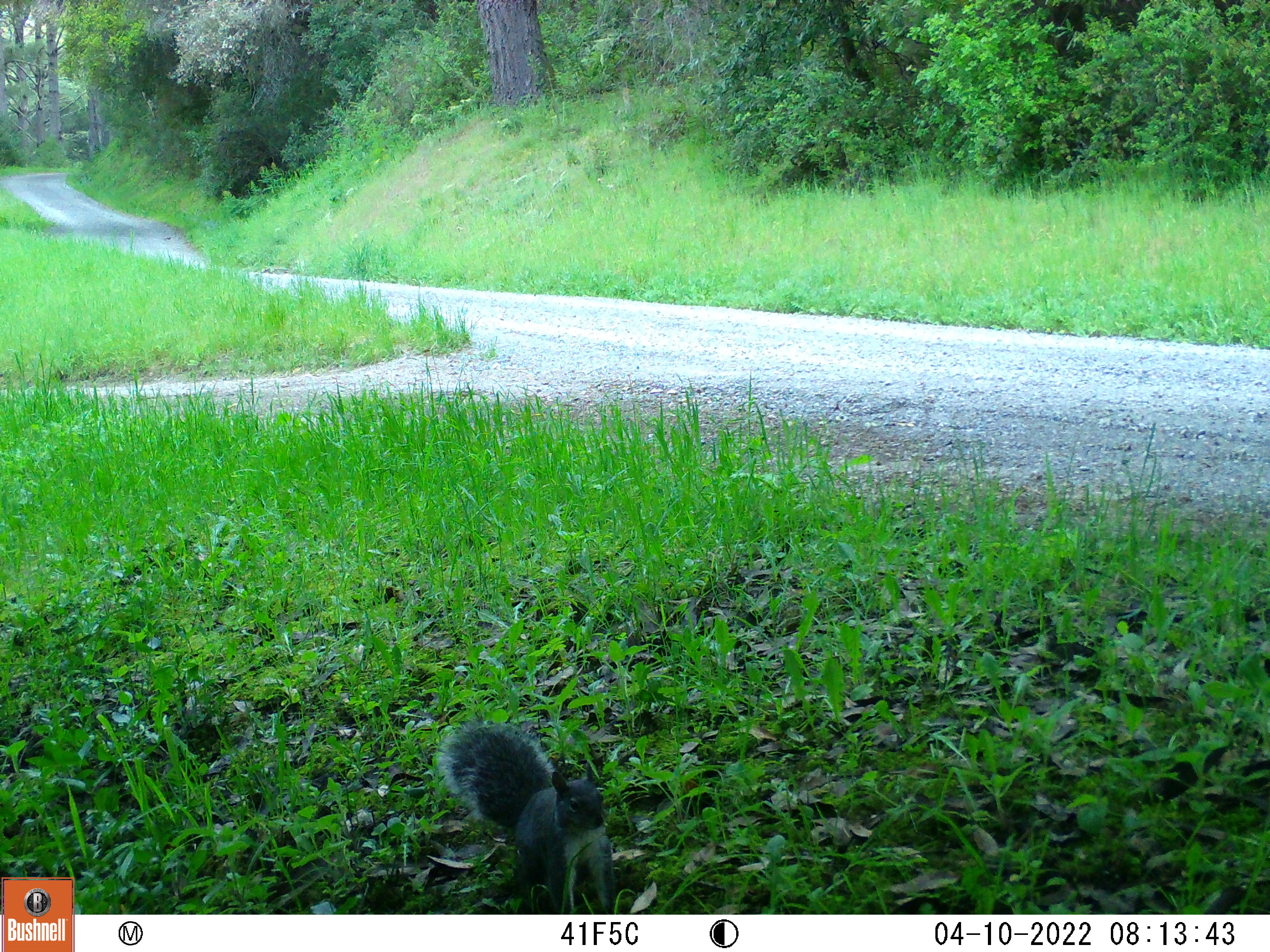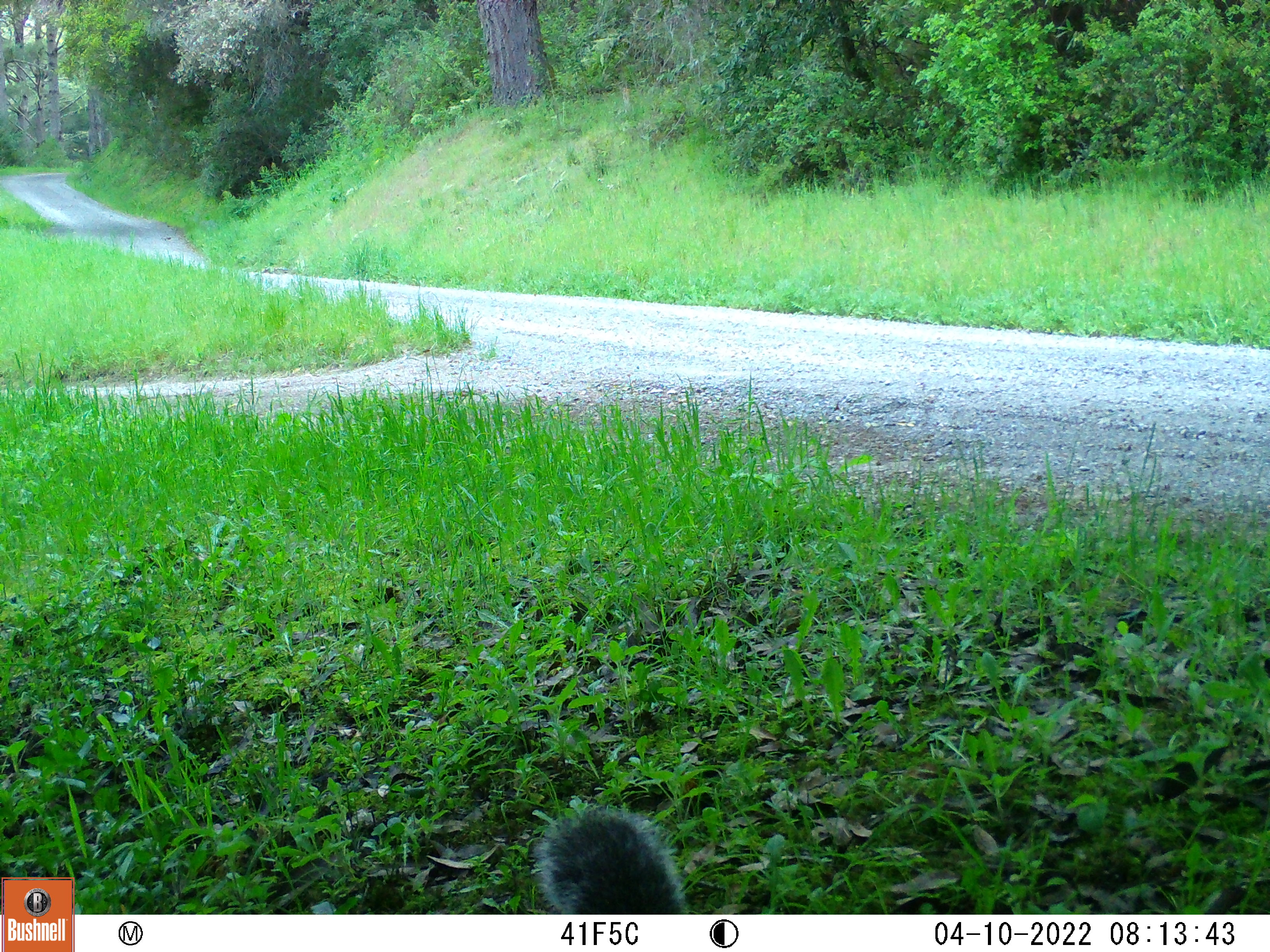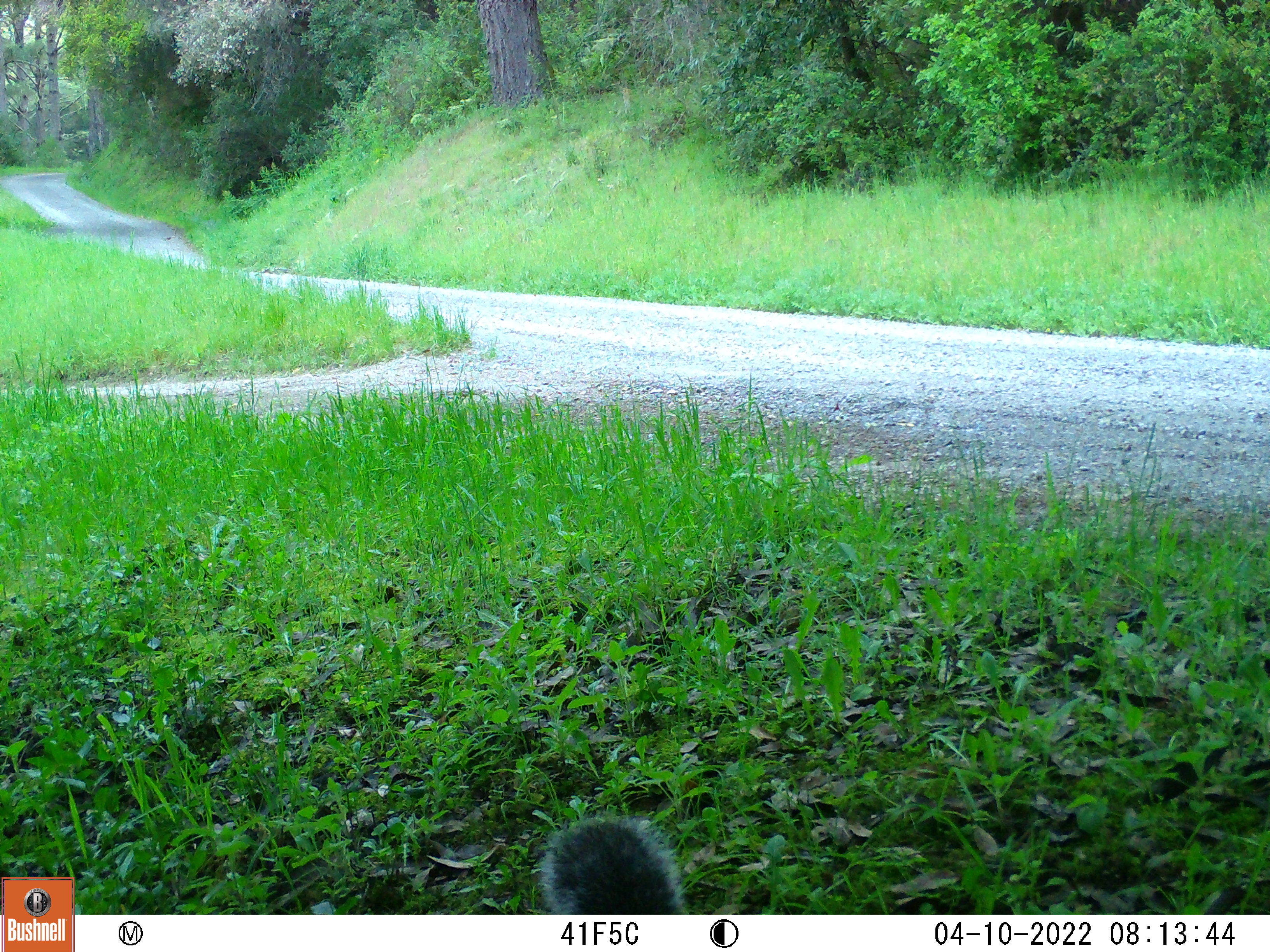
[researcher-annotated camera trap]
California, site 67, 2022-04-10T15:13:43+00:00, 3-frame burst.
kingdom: Animalia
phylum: Chordata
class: Mammalia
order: Rodentia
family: Sciuridae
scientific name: Sciuridae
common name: squirrel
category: unknown squirrel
Unknown squirrel (squirrel) (Sciuridae).